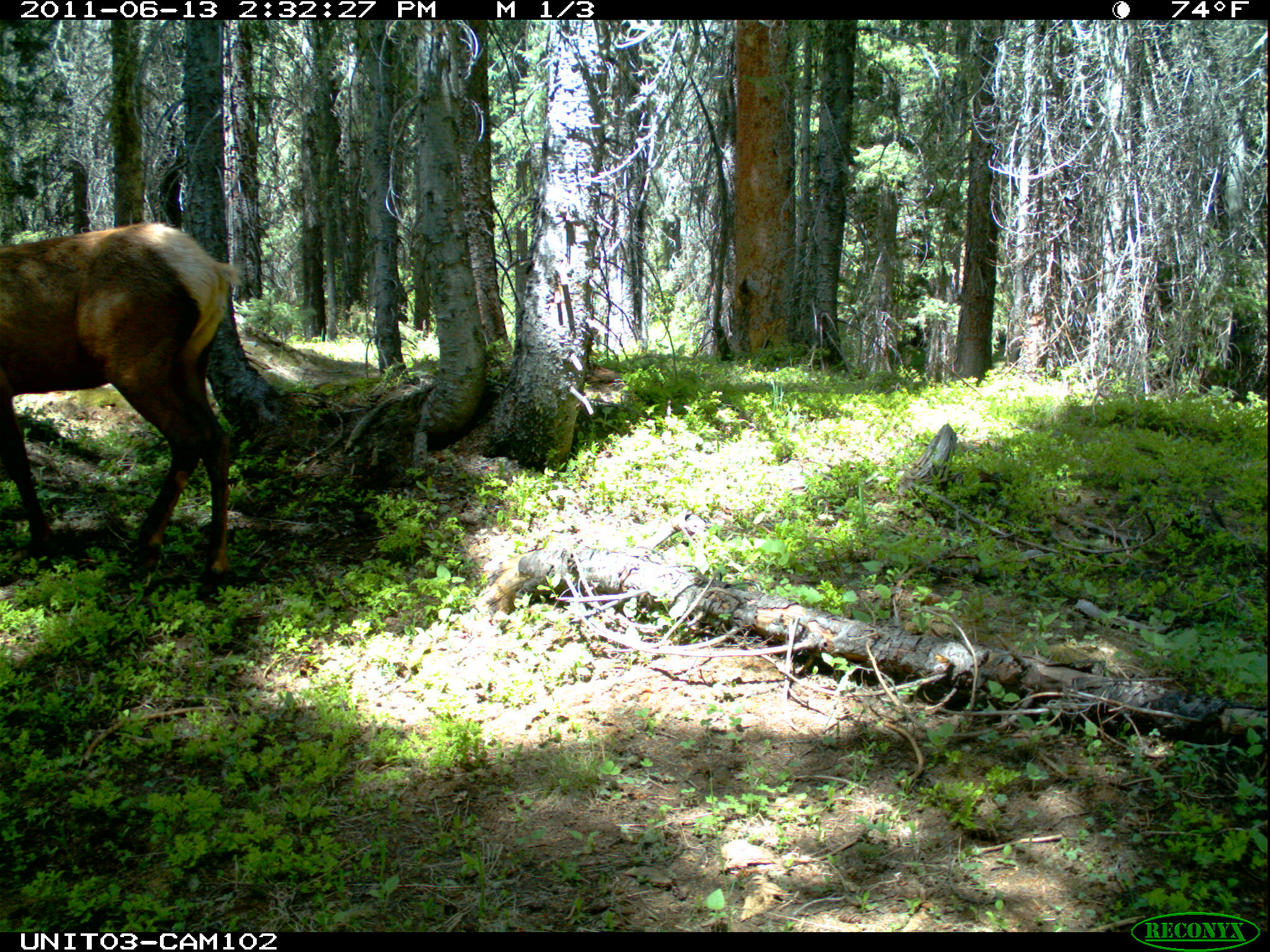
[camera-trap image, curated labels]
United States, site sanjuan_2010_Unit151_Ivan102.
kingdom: Animalia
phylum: Chordata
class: Mammalia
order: Artiodactyla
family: Cervidae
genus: Cervus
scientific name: Cervus elaphus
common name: red deer